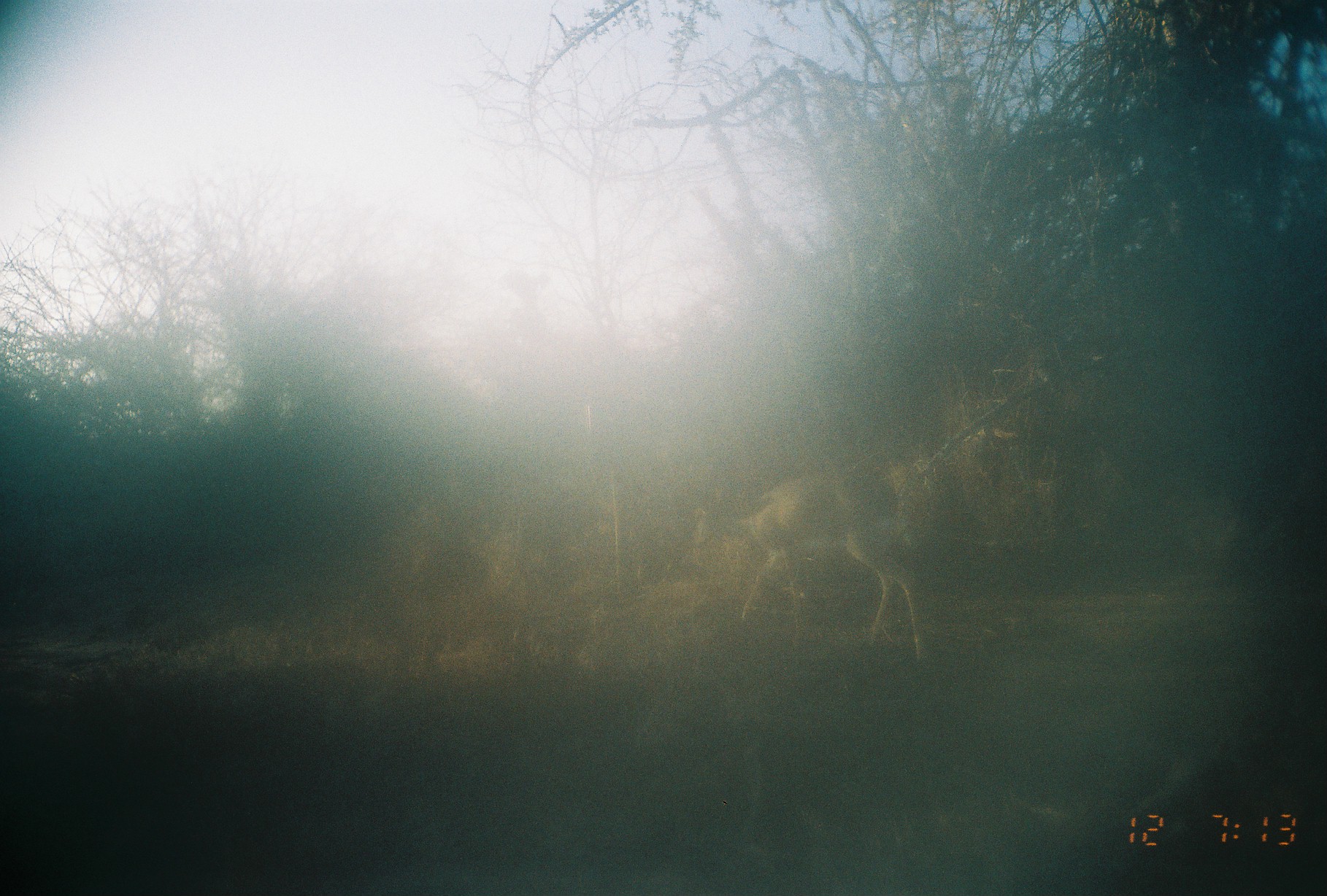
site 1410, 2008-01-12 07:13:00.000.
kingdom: Animalia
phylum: Chordata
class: Mammalia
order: Artiodactyla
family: Bovidae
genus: Madoqua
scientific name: Madoqua guentheri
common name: günther's dik-dik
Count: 1.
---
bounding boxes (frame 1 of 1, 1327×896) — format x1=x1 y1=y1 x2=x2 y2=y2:
madoqua guentheri: x1=688 y1=467 x2=930 y2=662